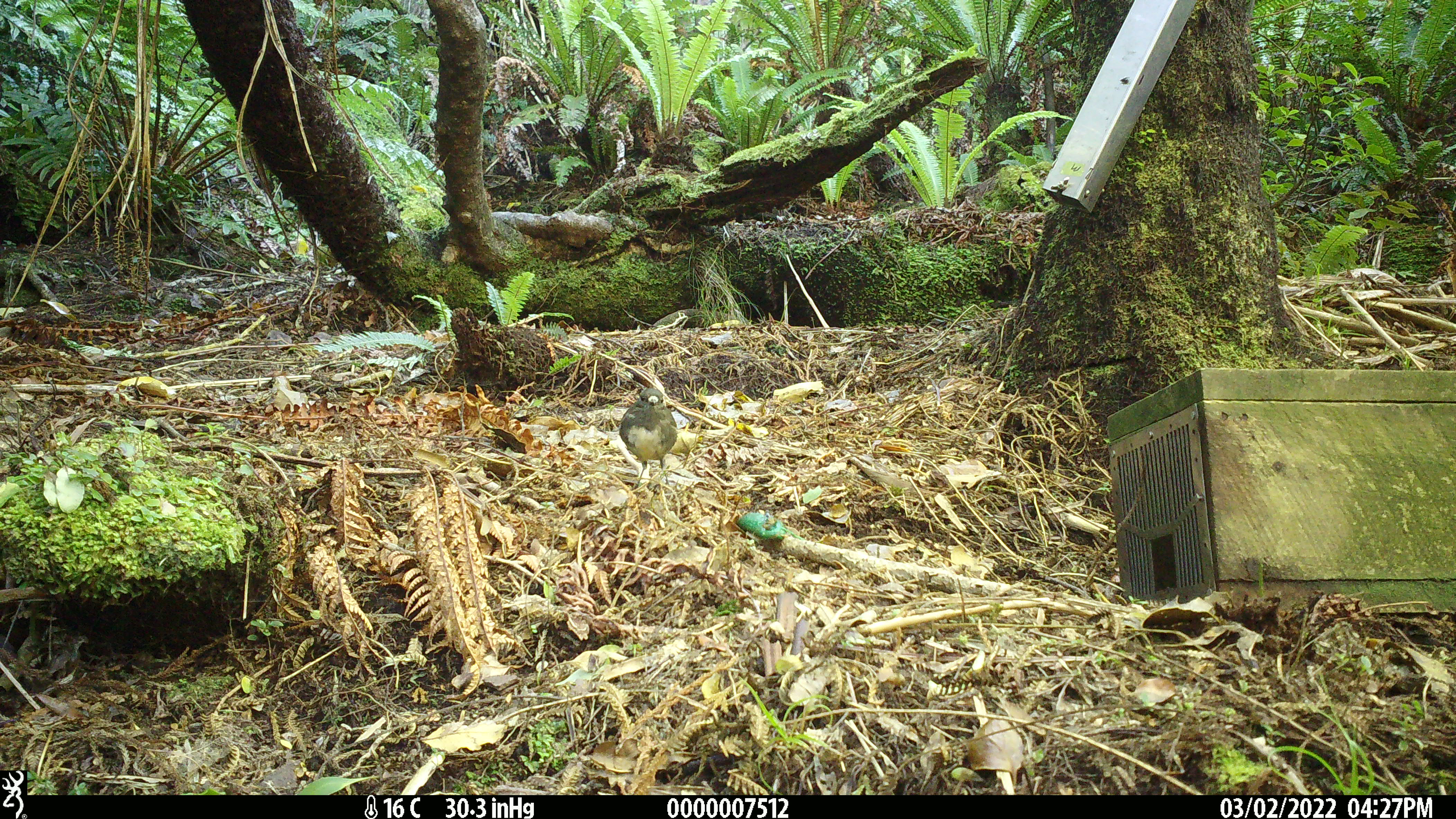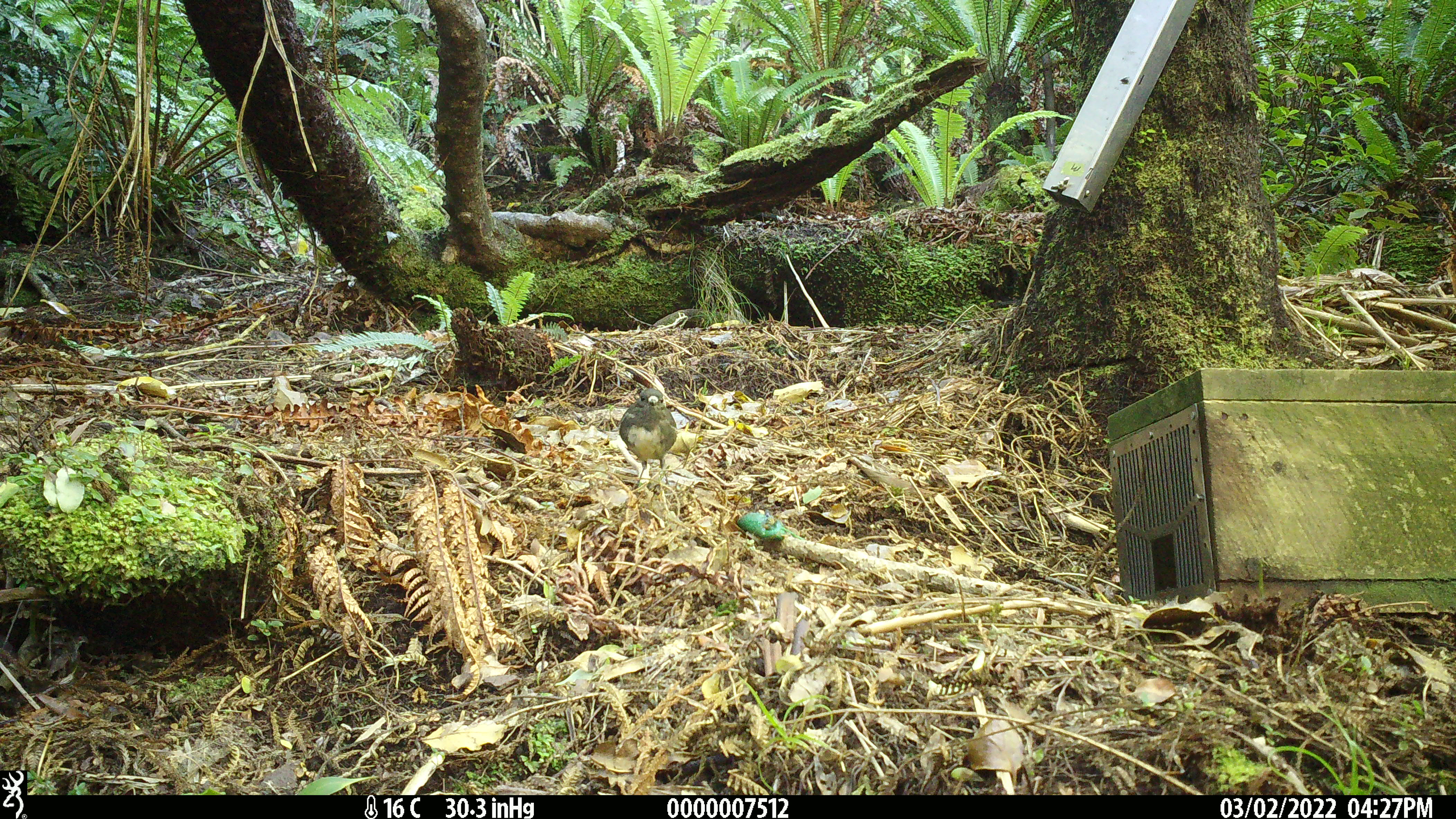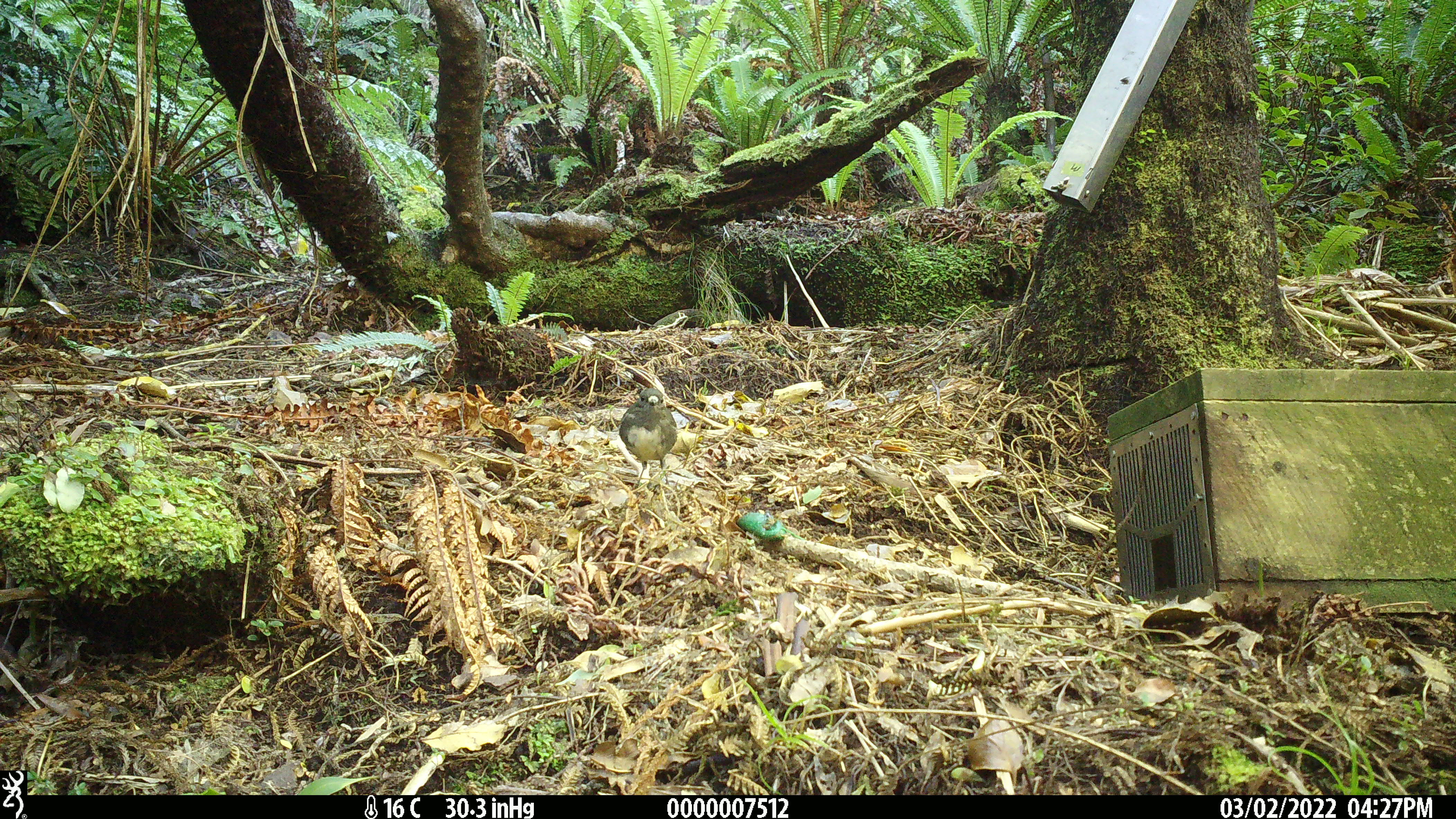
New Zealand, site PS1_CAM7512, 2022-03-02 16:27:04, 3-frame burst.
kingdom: Animalia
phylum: Chordata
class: Aves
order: Passeriformes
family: Petroicidae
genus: Petroica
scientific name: Petroica australis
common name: new zealand robin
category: robin